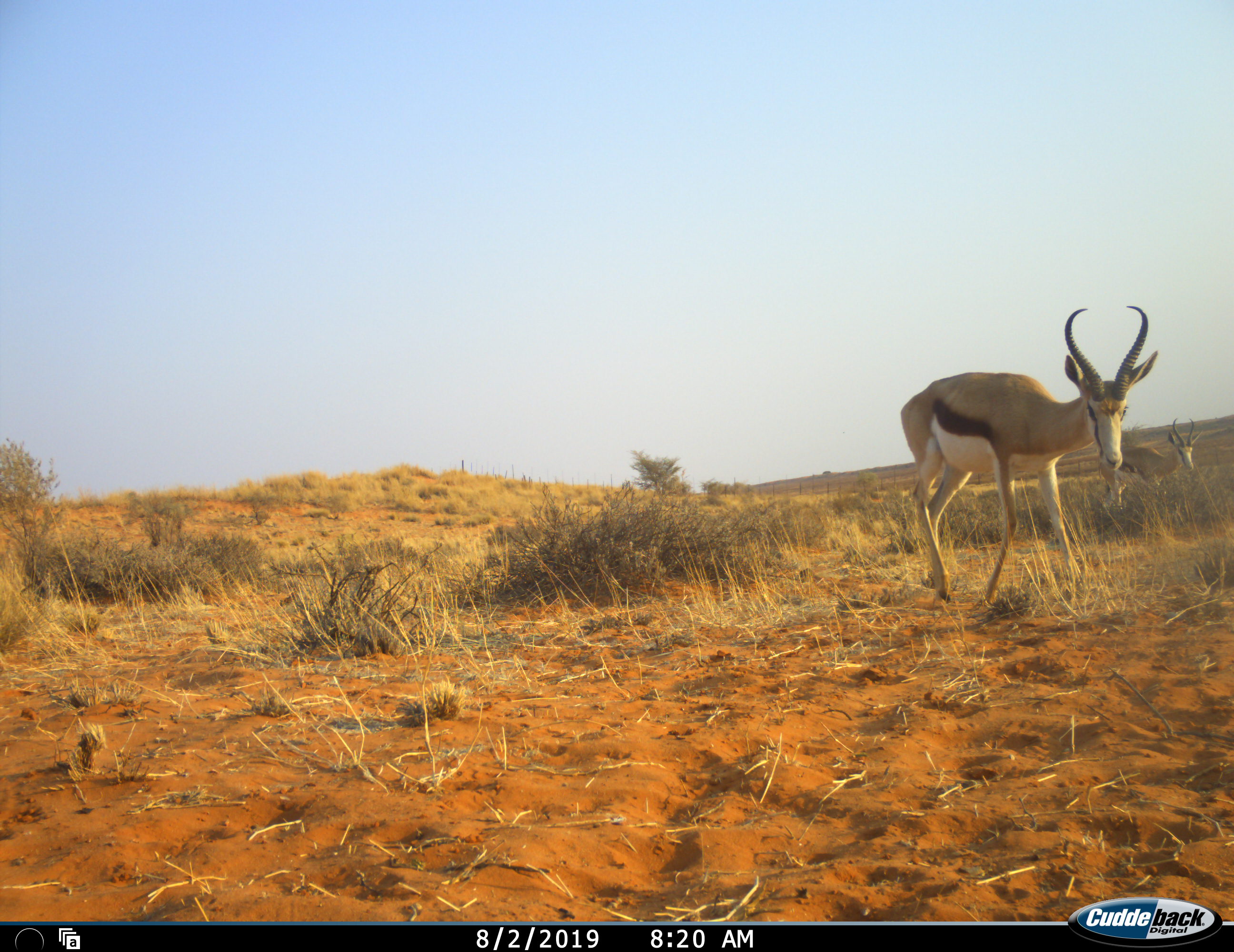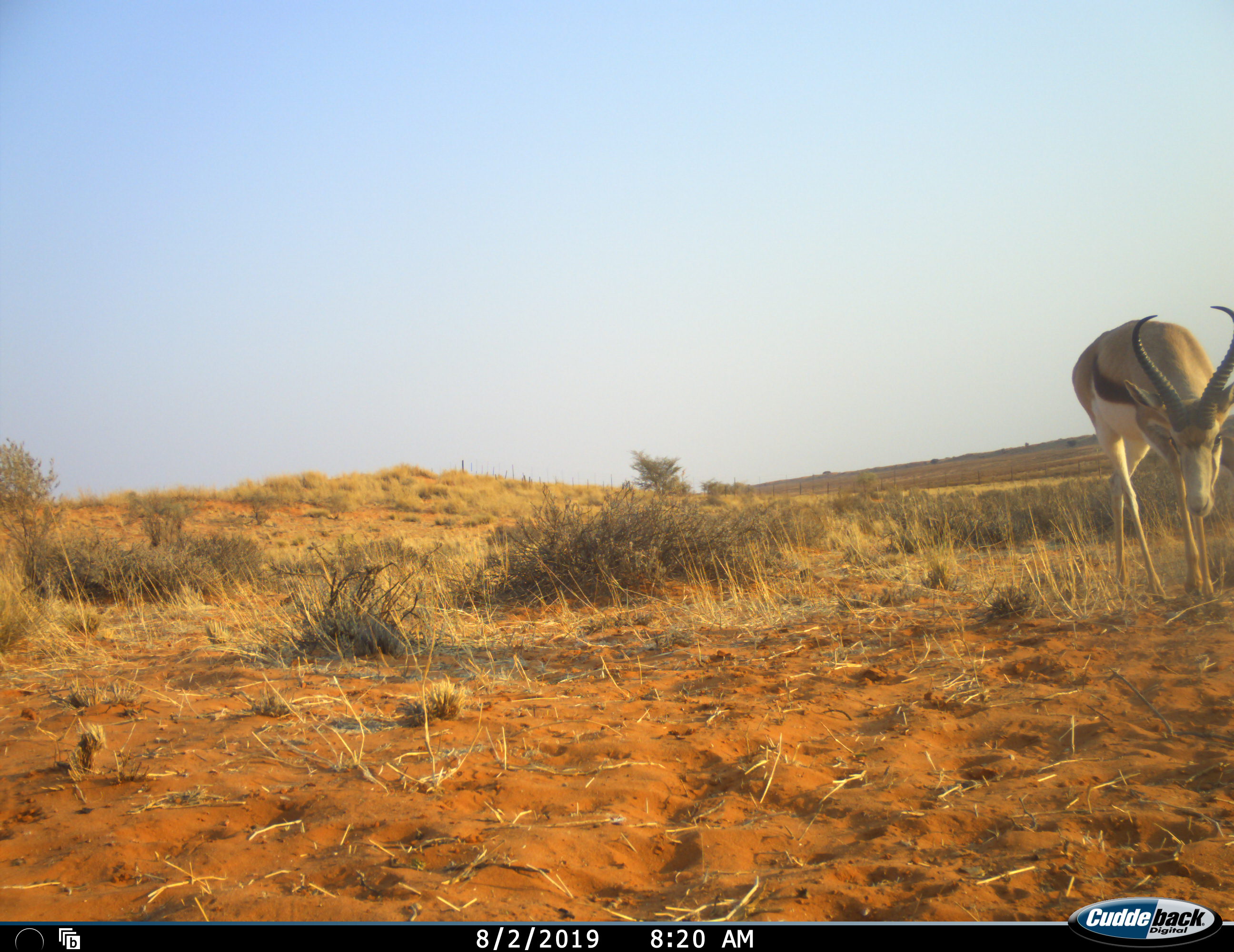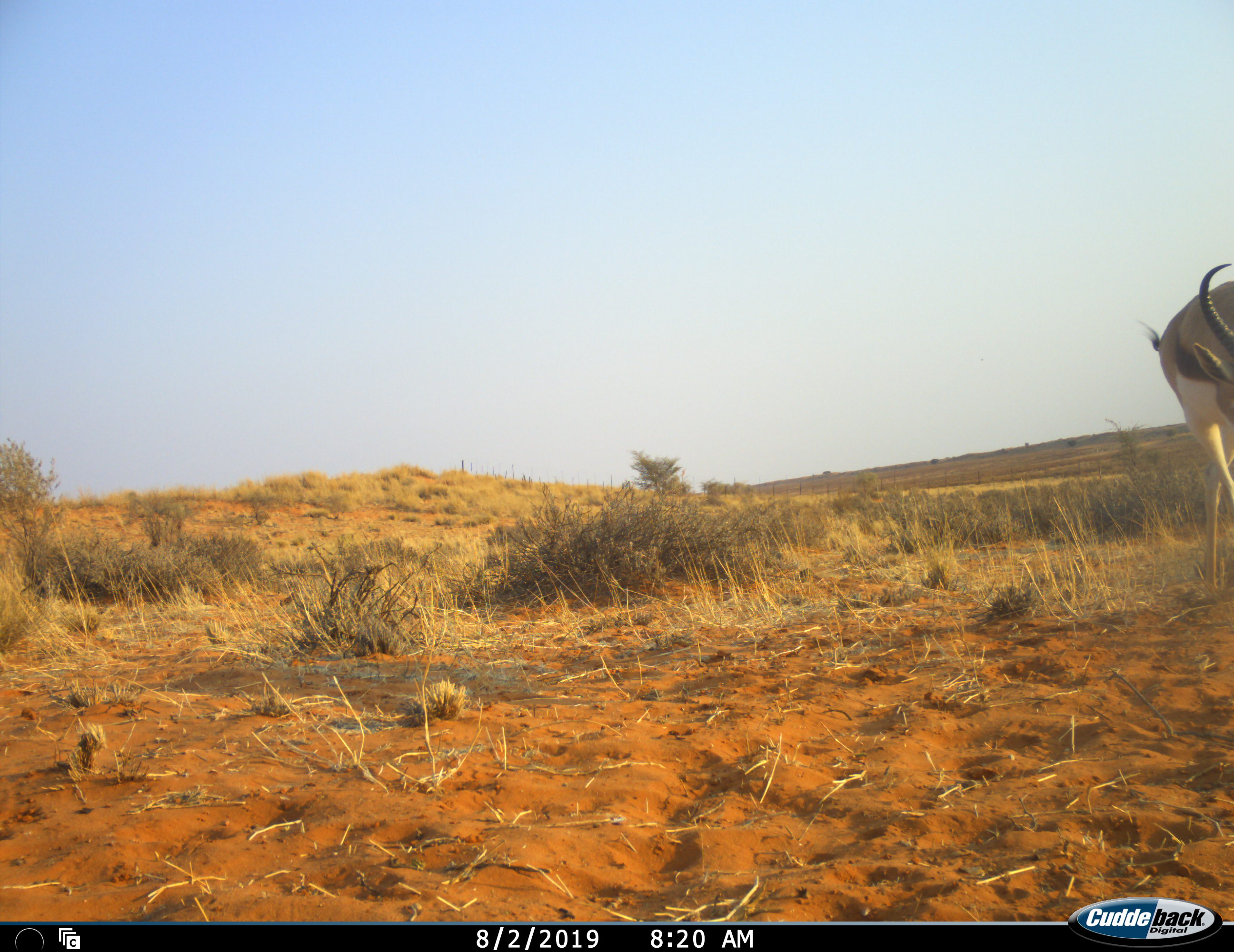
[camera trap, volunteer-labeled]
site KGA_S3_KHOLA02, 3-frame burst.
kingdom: Animalia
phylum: Chordata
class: Mammalia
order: Artiodactyla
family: Bovidae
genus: Antidorcas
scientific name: Antidorcas marsupialis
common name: springbok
Springbok (Antidorcas marsupialis), count 2. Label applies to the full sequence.